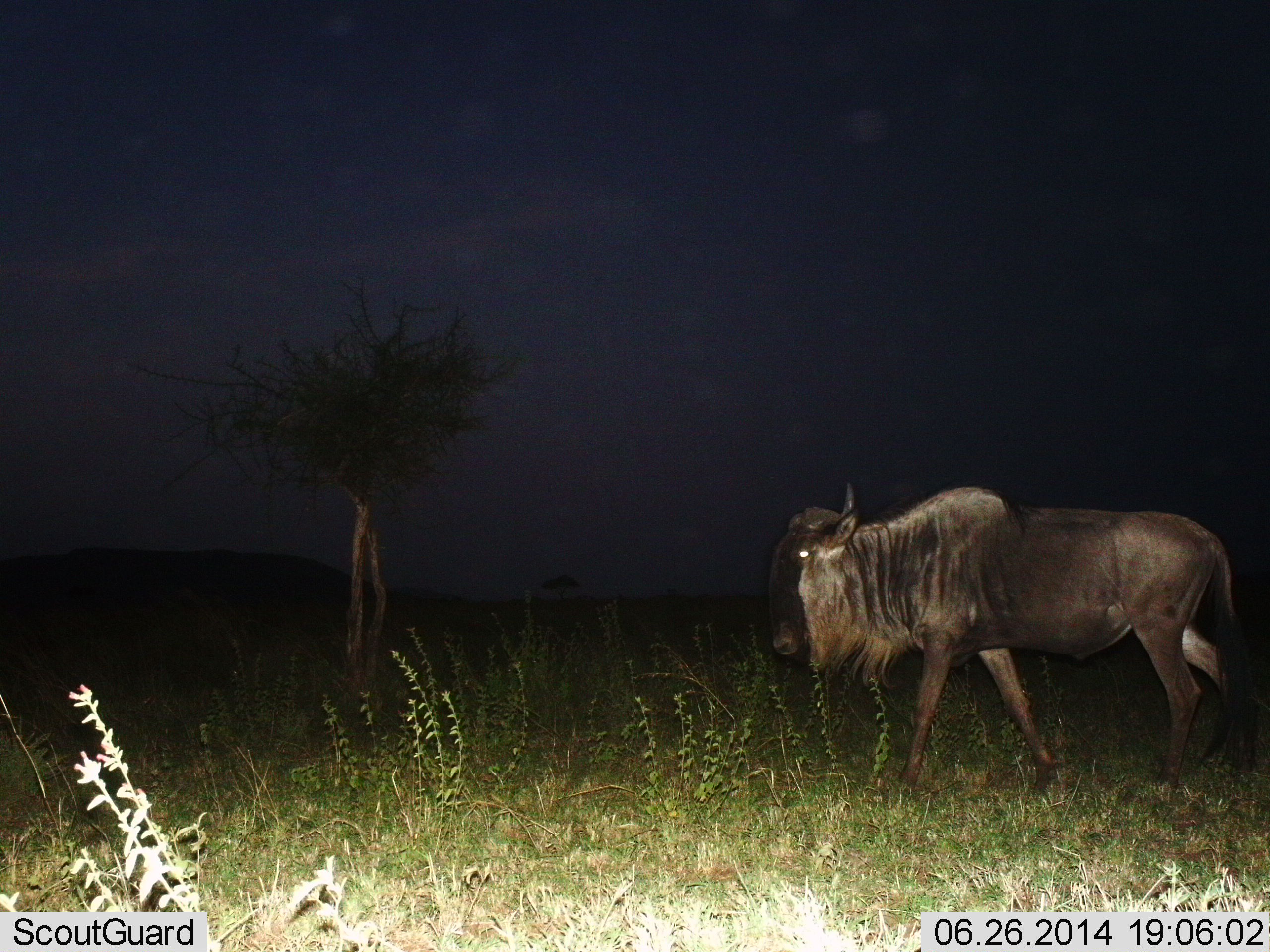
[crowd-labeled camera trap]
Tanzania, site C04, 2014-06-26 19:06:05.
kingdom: Animalia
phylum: Chordata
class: Mammalia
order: Artiodactyla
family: Bovidae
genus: Connochaetes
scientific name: Connochaetes taurinus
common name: blue wildebeest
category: wildebeest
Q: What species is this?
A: Wildebeest (blue wildebeest) (Connochaetes taurinus).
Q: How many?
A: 1.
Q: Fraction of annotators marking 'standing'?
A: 10%.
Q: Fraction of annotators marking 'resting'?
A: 0%.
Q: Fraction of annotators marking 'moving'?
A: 90%.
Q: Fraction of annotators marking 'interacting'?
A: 0%.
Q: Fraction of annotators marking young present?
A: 0%.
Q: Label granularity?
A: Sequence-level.